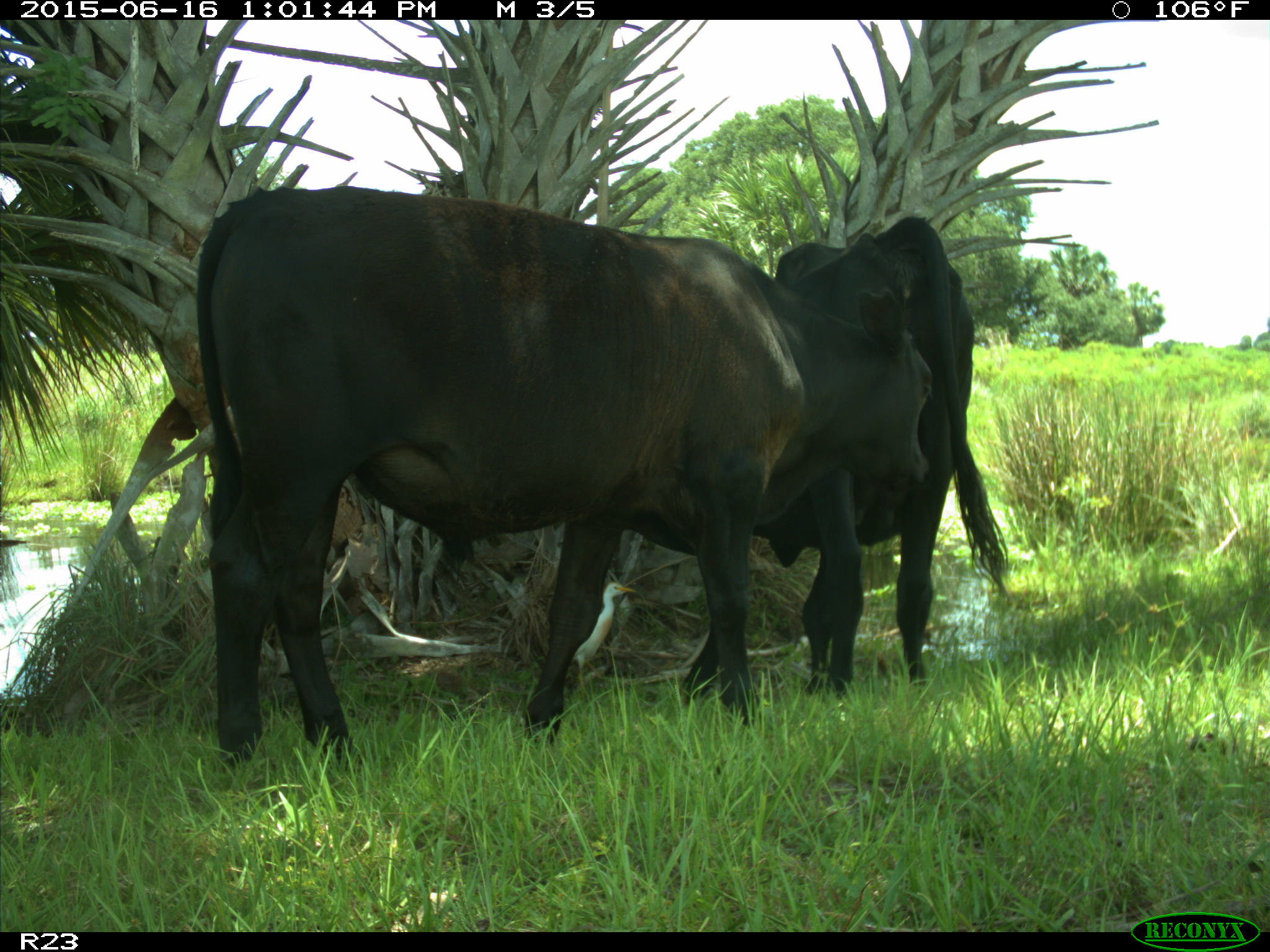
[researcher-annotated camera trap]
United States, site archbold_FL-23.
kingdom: Animalia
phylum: Chordata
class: Mammalia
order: Artiodactyla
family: Bovidae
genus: Bos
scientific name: Bos taurus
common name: domestic cow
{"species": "Bos taurus (domestic cow)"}